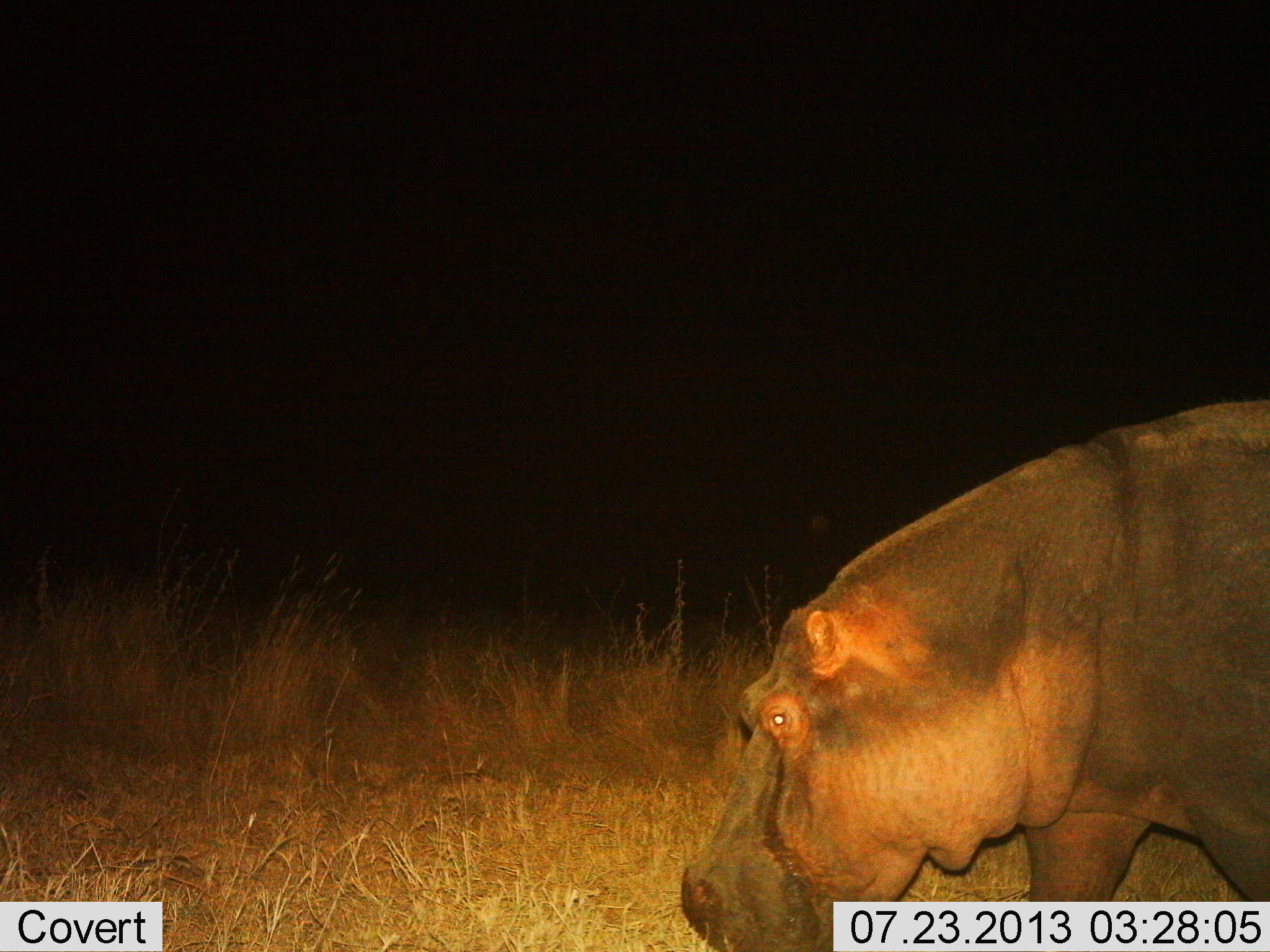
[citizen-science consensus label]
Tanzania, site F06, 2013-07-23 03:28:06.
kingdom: Animalia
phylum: Chordata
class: Mammalia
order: Artiodactyla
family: Hippopotamidae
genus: Hippopotamus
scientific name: Hippopotamus amphibius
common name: hippopotamus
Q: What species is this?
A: Hippopotamus (Hippopotamus amphibius).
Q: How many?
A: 1.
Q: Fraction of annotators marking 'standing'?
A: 50%.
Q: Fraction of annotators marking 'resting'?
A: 0%.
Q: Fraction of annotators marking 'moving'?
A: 50%.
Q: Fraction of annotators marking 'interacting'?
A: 0%.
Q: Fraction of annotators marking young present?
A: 0%.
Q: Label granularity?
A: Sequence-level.